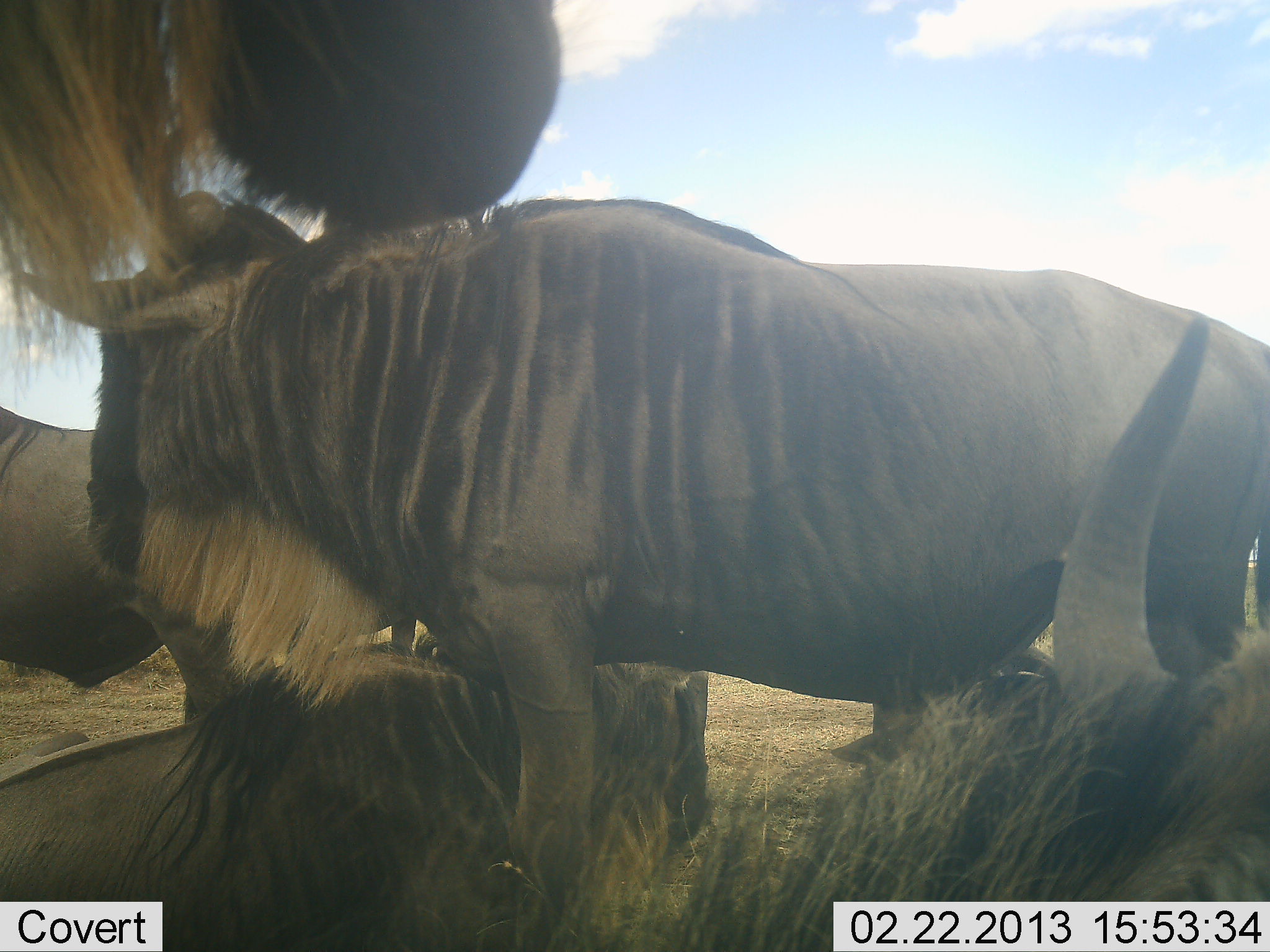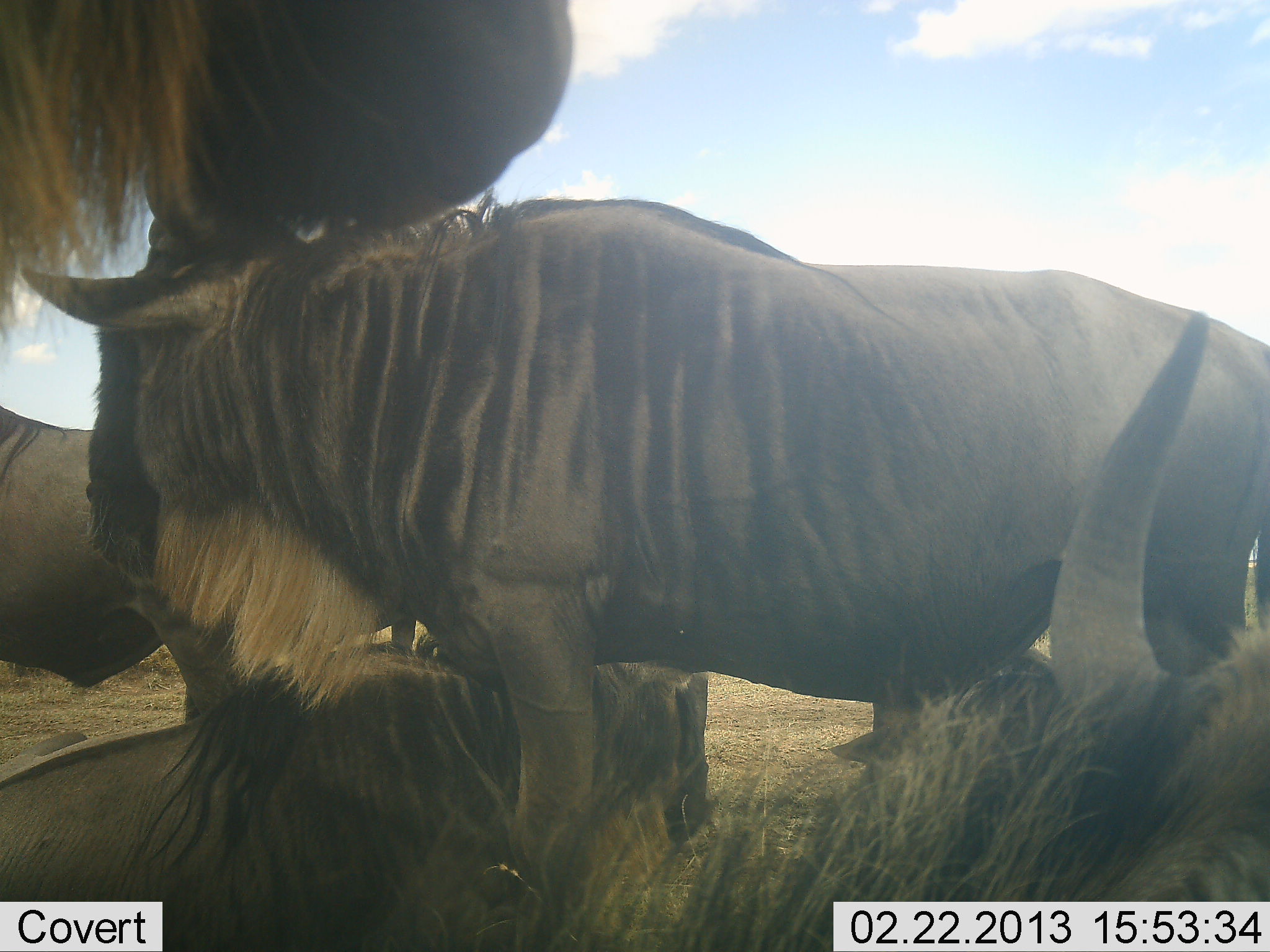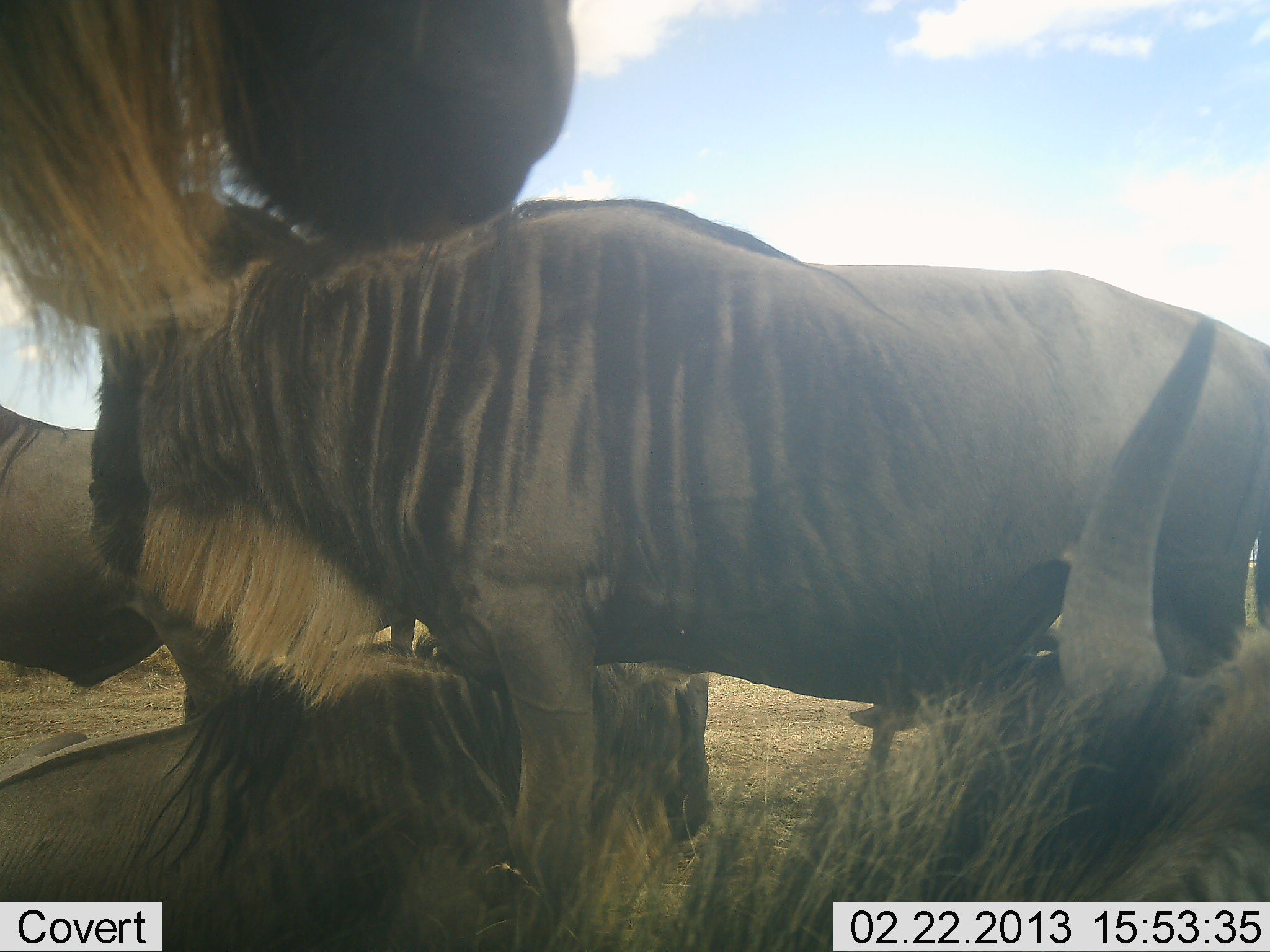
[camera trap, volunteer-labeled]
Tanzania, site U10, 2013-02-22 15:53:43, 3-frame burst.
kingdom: Animalia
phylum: Chordata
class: Mammalia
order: Artiodactyla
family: Bovidae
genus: Connochaetes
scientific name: Connochaetes taurinus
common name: blue wildebeest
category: wildebeest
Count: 5.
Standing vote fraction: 85%.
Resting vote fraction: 93%.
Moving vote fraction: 0%.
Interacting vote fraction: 19%.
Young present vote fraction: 0%.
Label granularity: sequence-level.